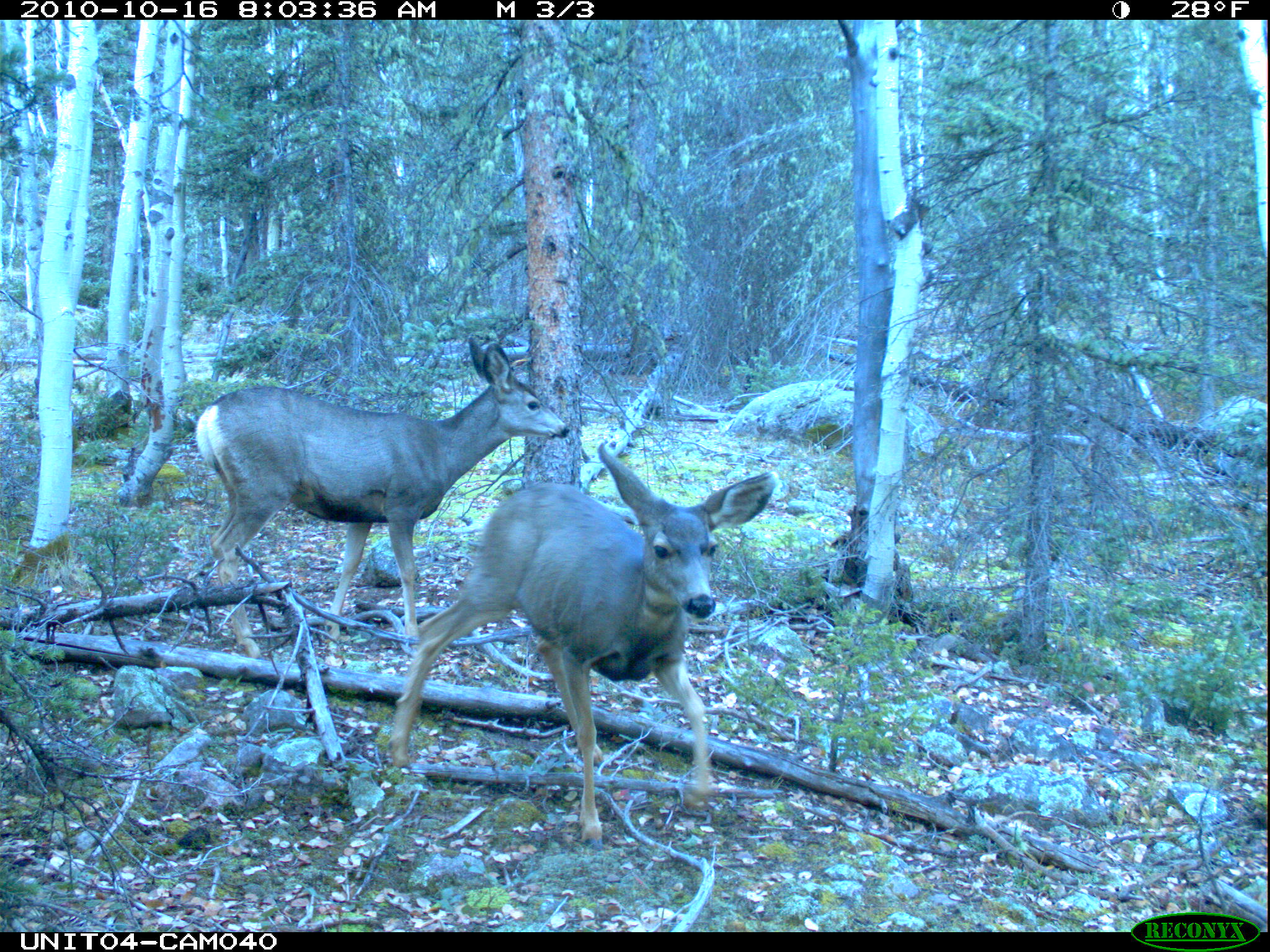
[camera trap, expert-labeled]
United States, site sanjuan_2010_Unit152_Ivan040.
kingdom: Animalia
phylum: Chordata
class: Mammalia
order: Artiodactyla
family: Cervidae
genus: Odocoileus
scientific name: Odocoileus hemionus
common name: mule deer